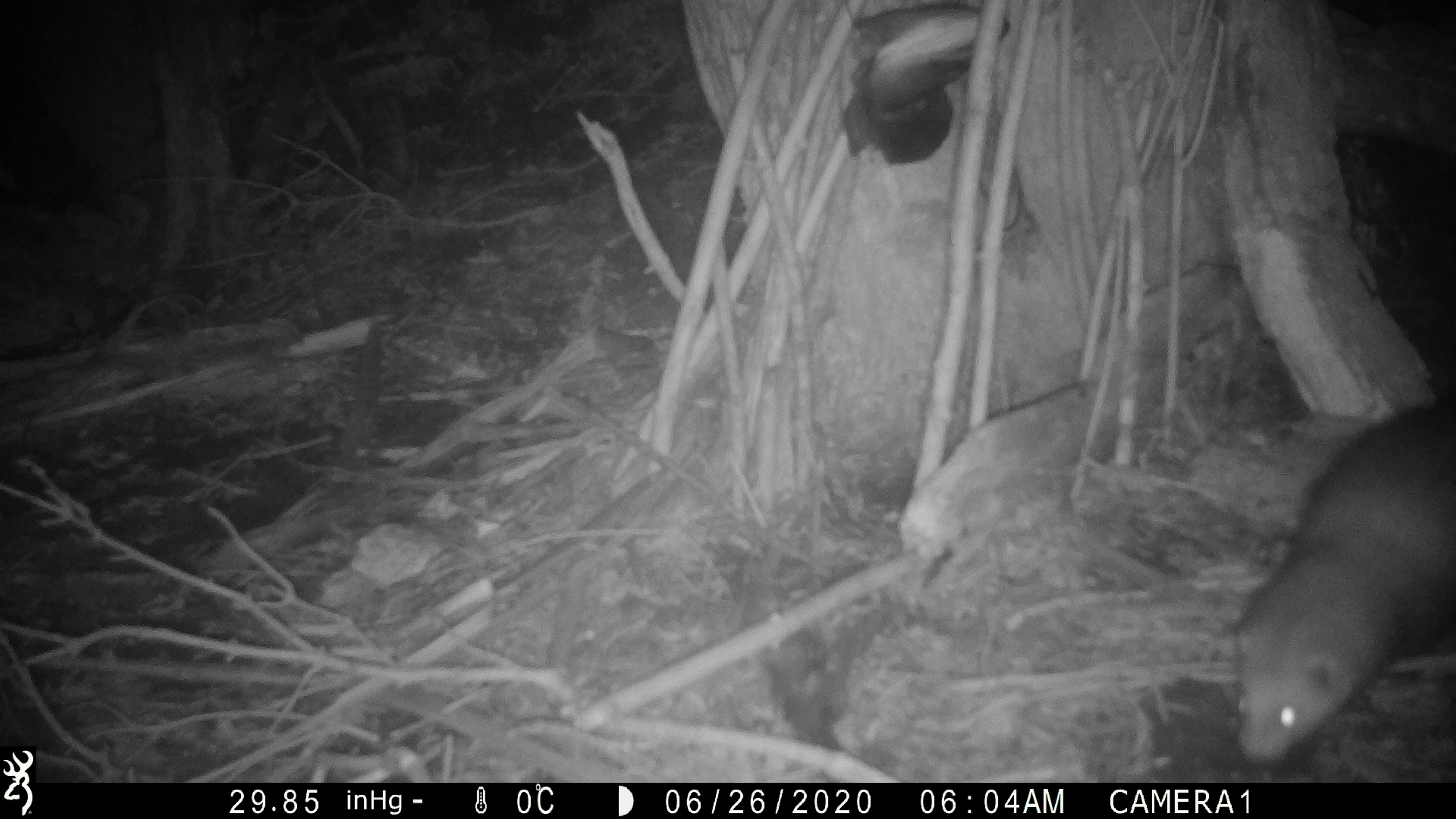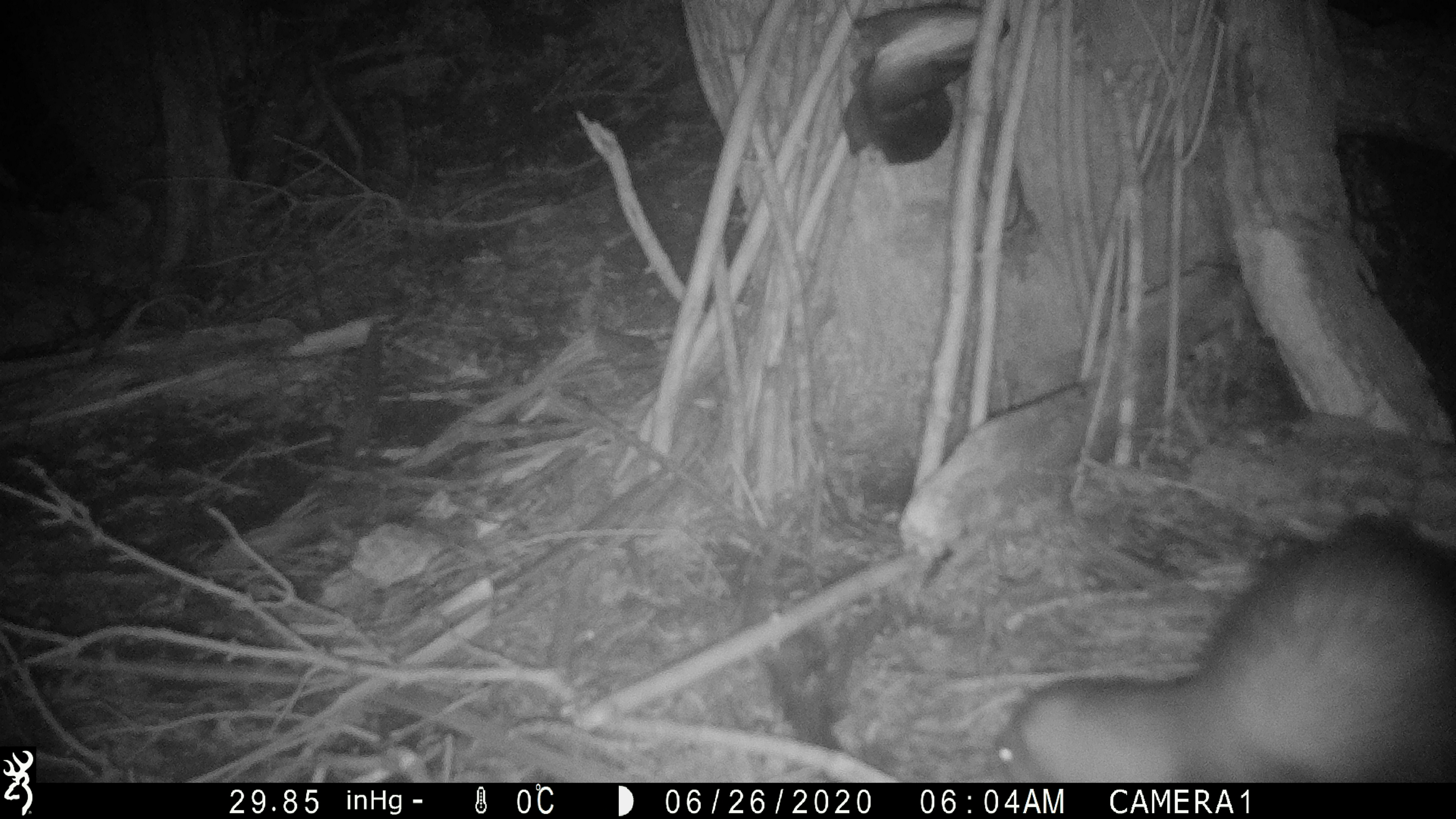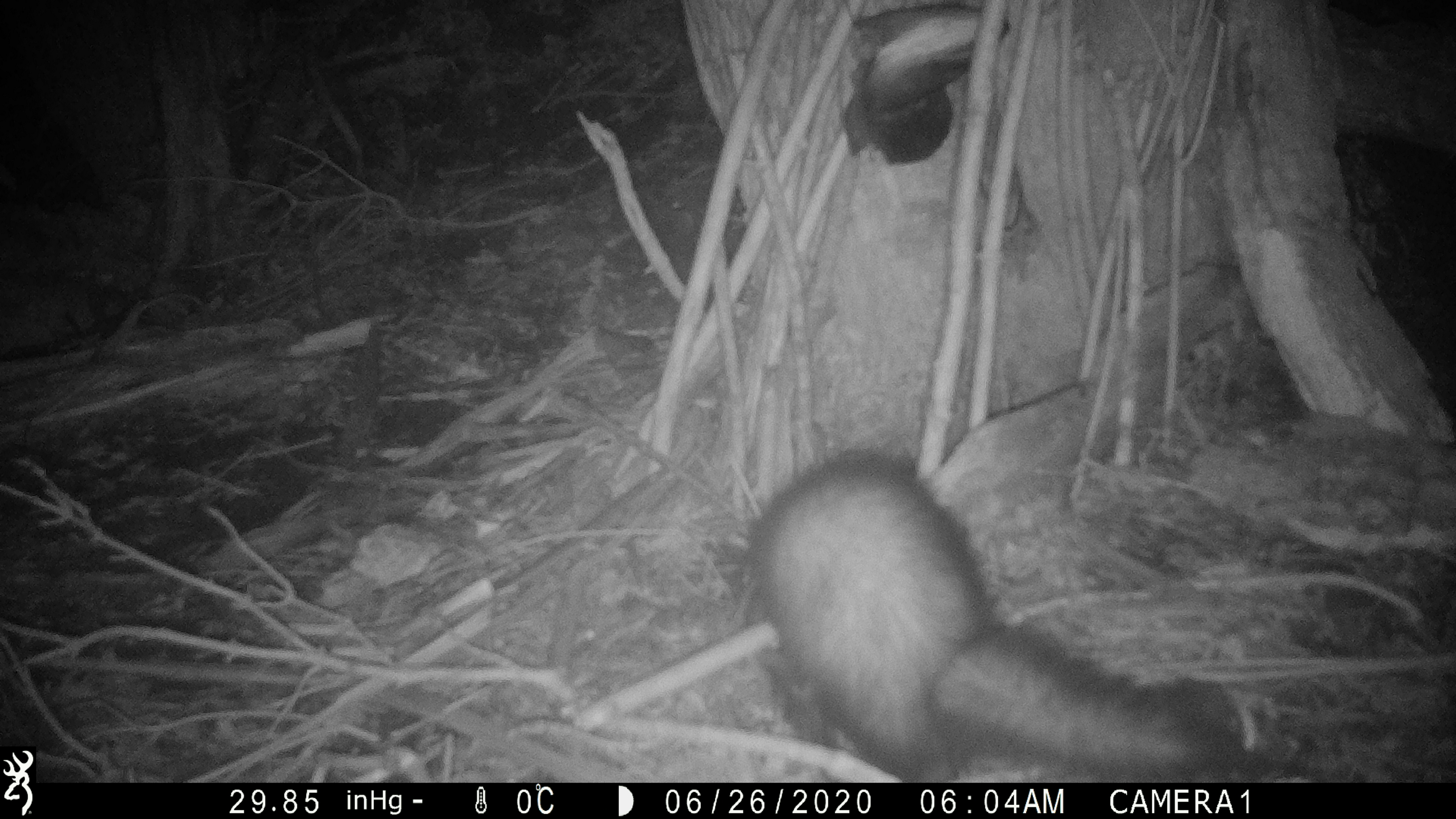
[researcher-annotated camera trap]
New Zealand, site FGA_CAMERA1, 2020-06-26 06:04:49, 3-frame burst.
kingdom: Animalia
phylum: Chordata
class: Mammalia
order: Carnivora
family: Mustelidae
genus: Mustela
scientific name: Mustela furo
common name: ferret